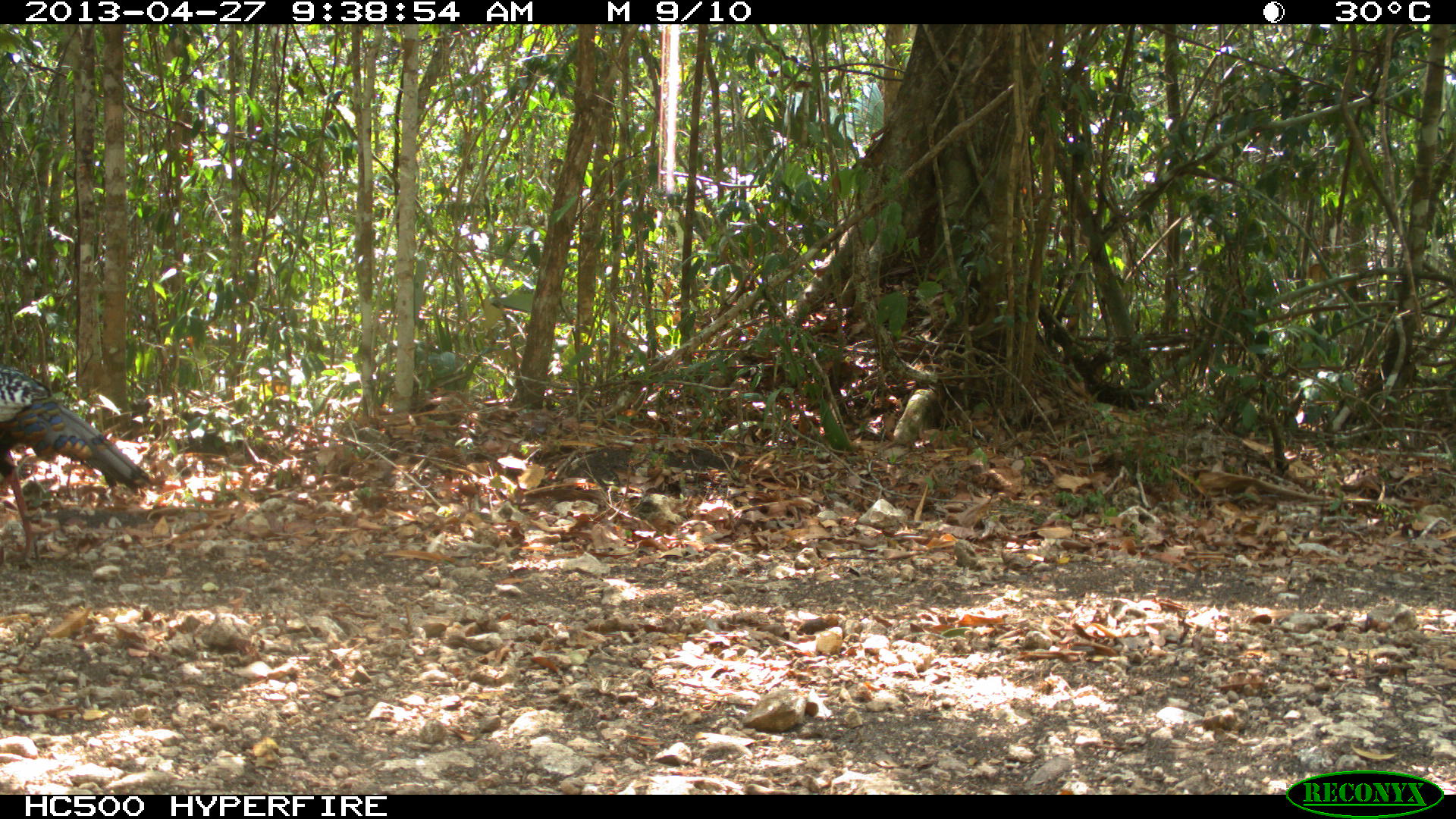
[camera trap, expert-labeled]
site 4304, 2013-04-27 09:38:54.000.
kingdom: Animalia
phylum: Chordata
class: Aves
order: Galliformes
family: Phasianidae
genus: Meleagris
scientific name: Meleagris ocellata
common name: ocellated turkey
Meleagris ocellata (ocellated turkey), count 1, sex male.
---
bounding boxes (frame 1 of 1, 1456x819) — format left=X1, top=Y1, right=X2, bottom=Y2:
meleagris ocellata: left=0, top=365, right=154, bottom=567